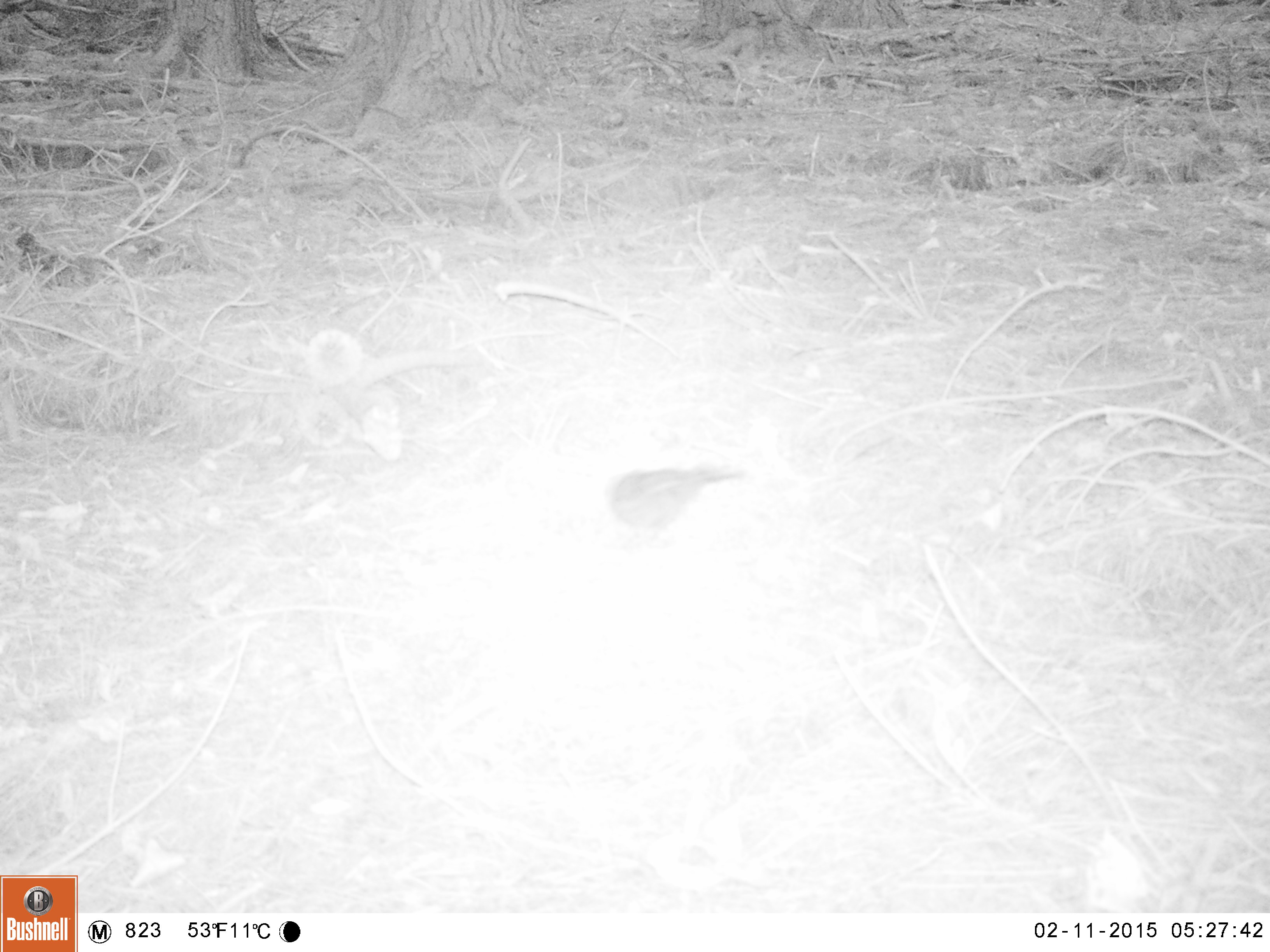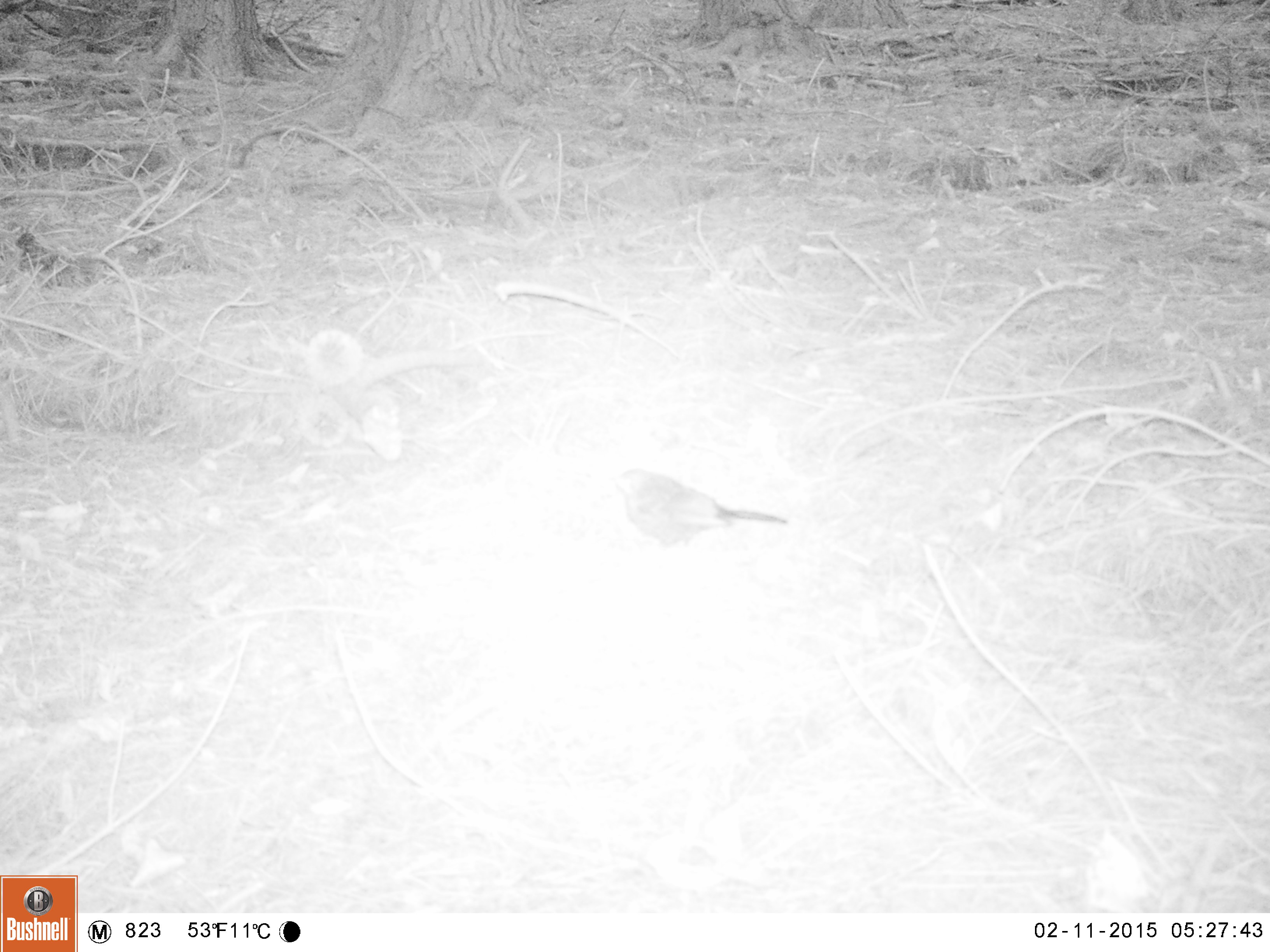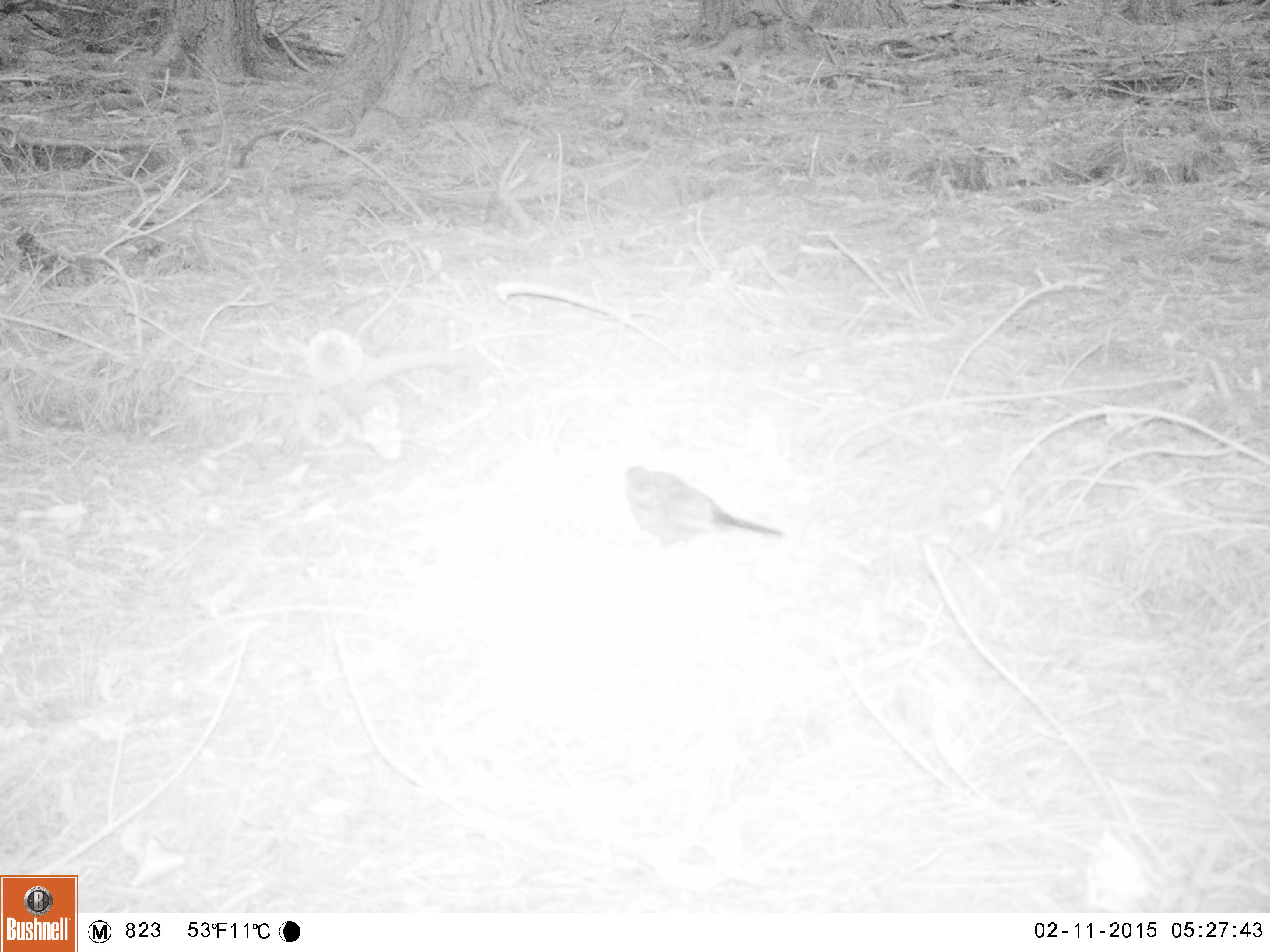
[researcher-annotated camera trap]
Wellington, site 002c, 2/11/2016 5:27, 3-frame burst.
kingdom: Animalia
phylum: Chordata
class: Aves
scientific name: Aves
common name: bird